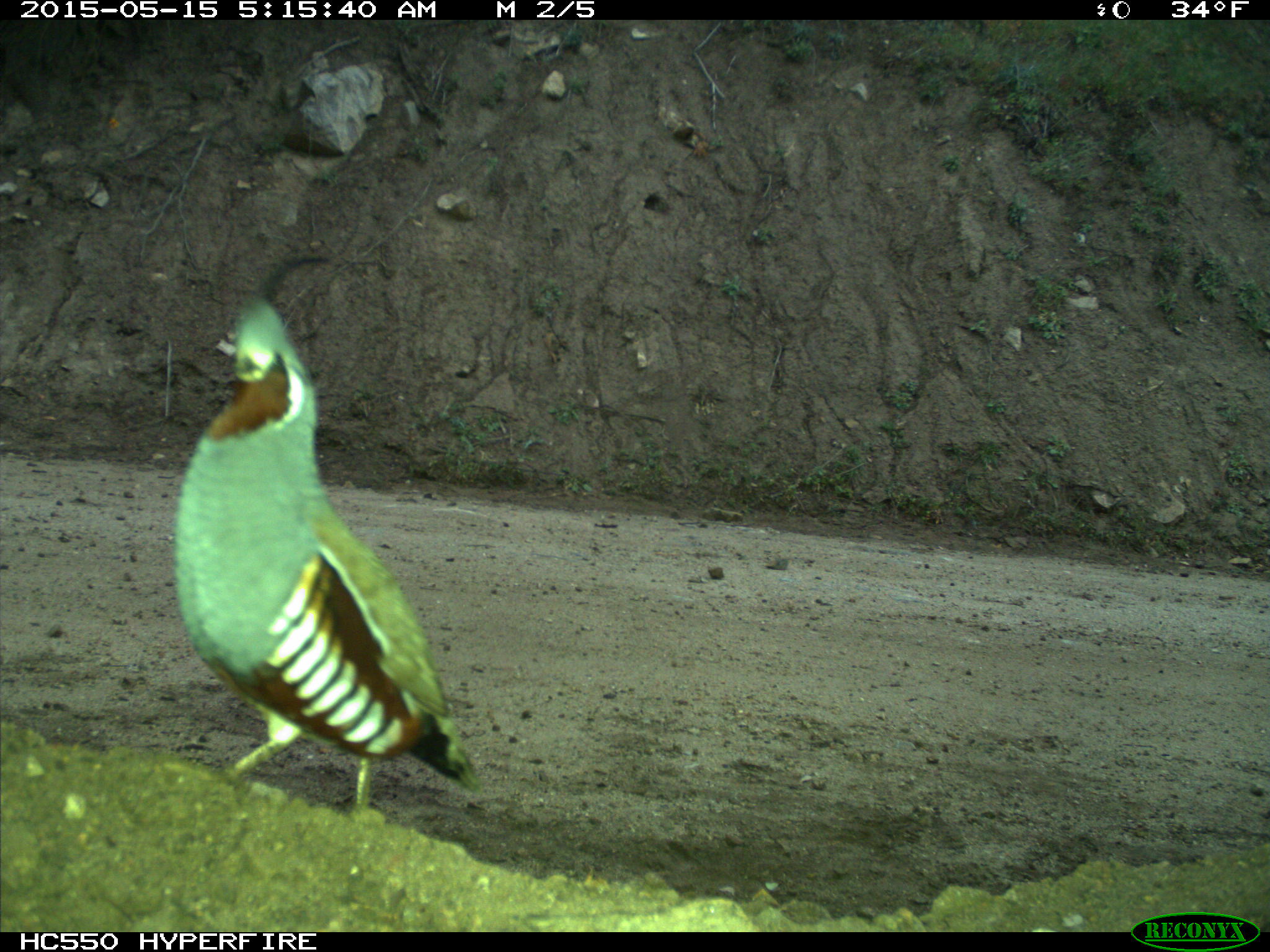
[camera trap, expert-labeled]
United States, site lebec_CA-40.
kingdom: Animalia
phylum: Chordata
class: Aves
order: Galliformes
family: Odontophoridae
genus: Callipepla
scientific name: Callipepla californica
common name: california quail